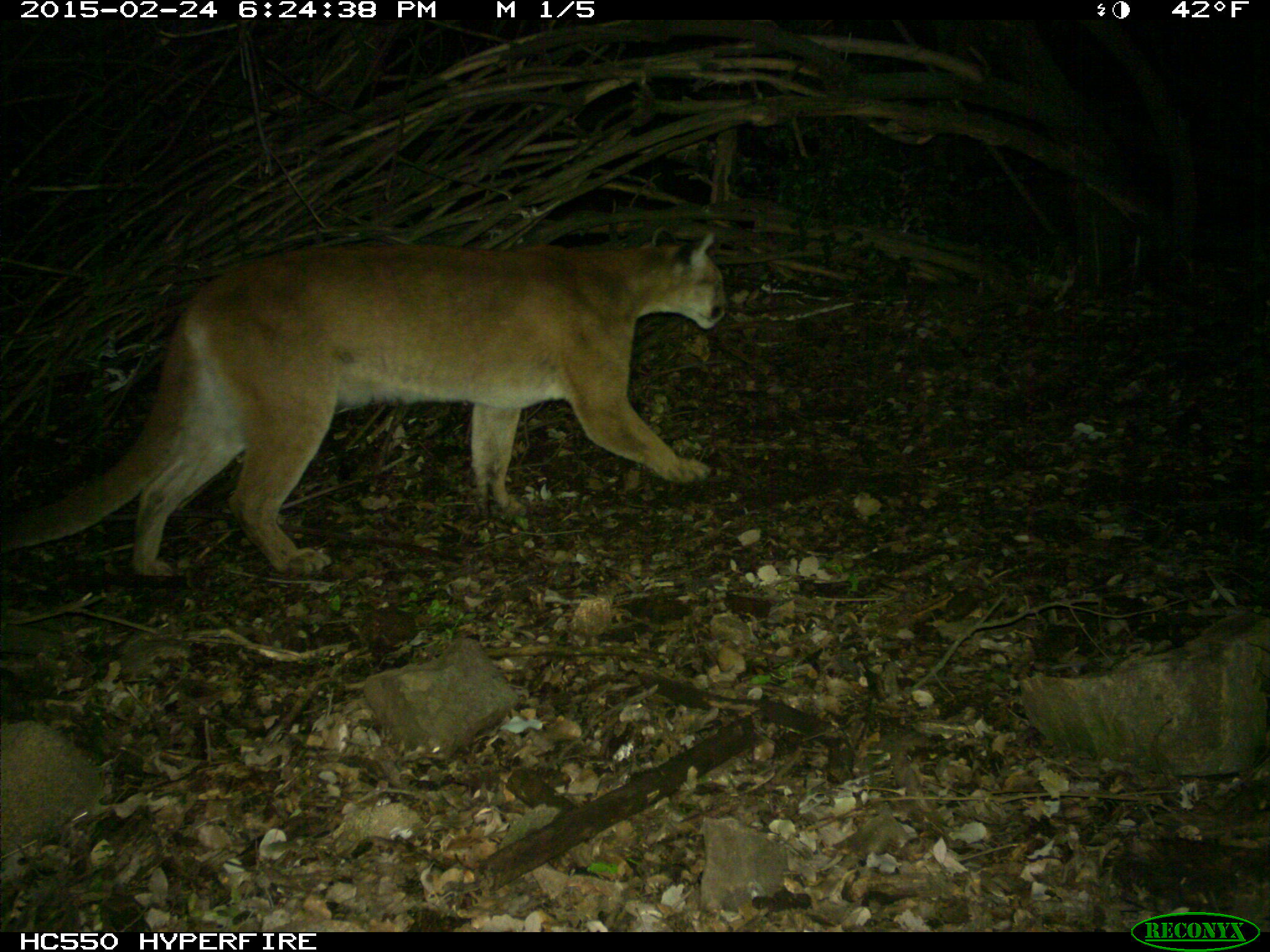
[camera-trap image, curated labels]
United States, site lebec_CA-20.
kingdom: Animalia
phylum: Chordata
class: Mammalia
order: Carnivora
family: Felidae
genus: Puma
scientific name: Puma concolor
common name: mountain lion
Puma concolor (mountain lion).